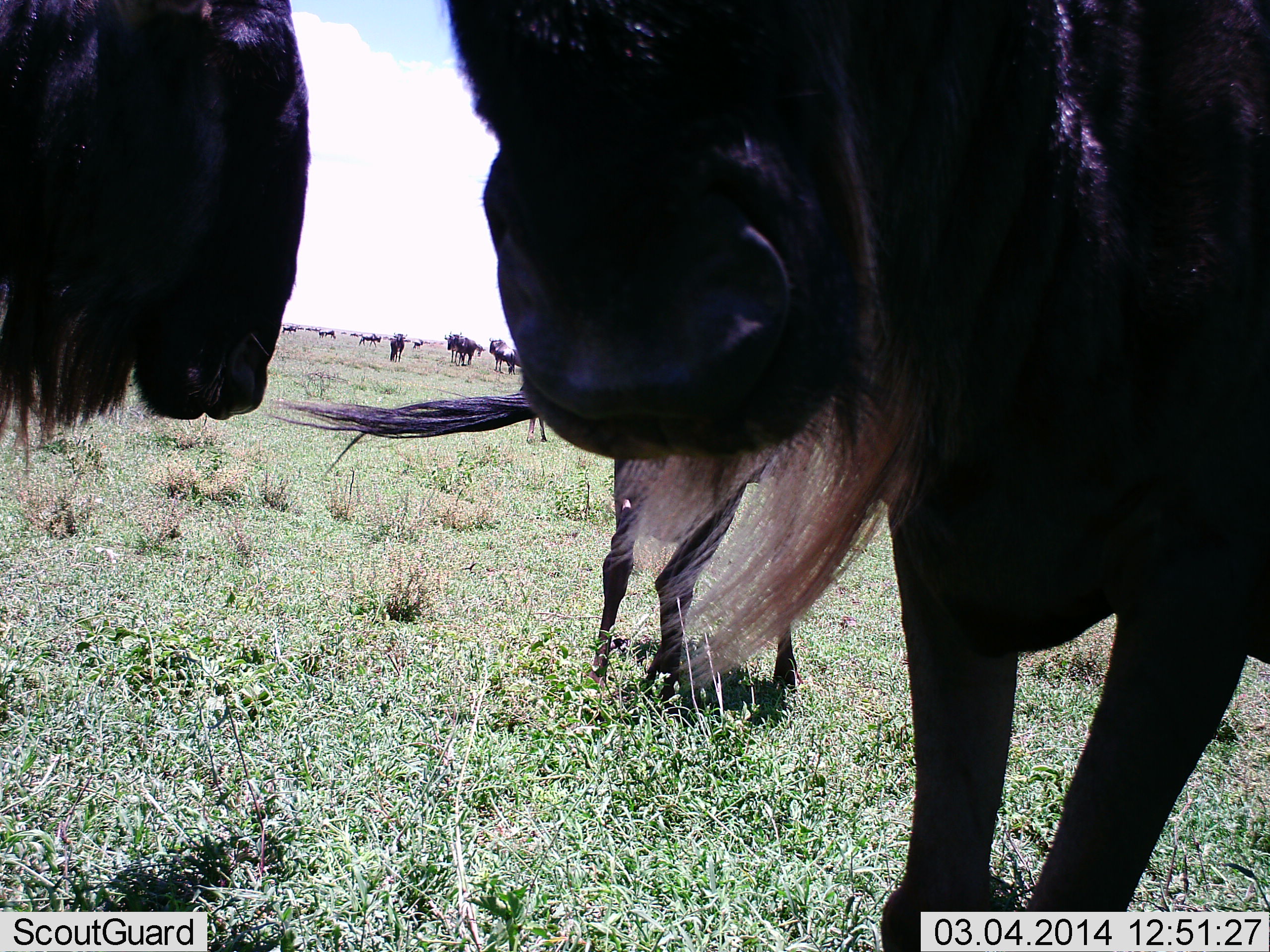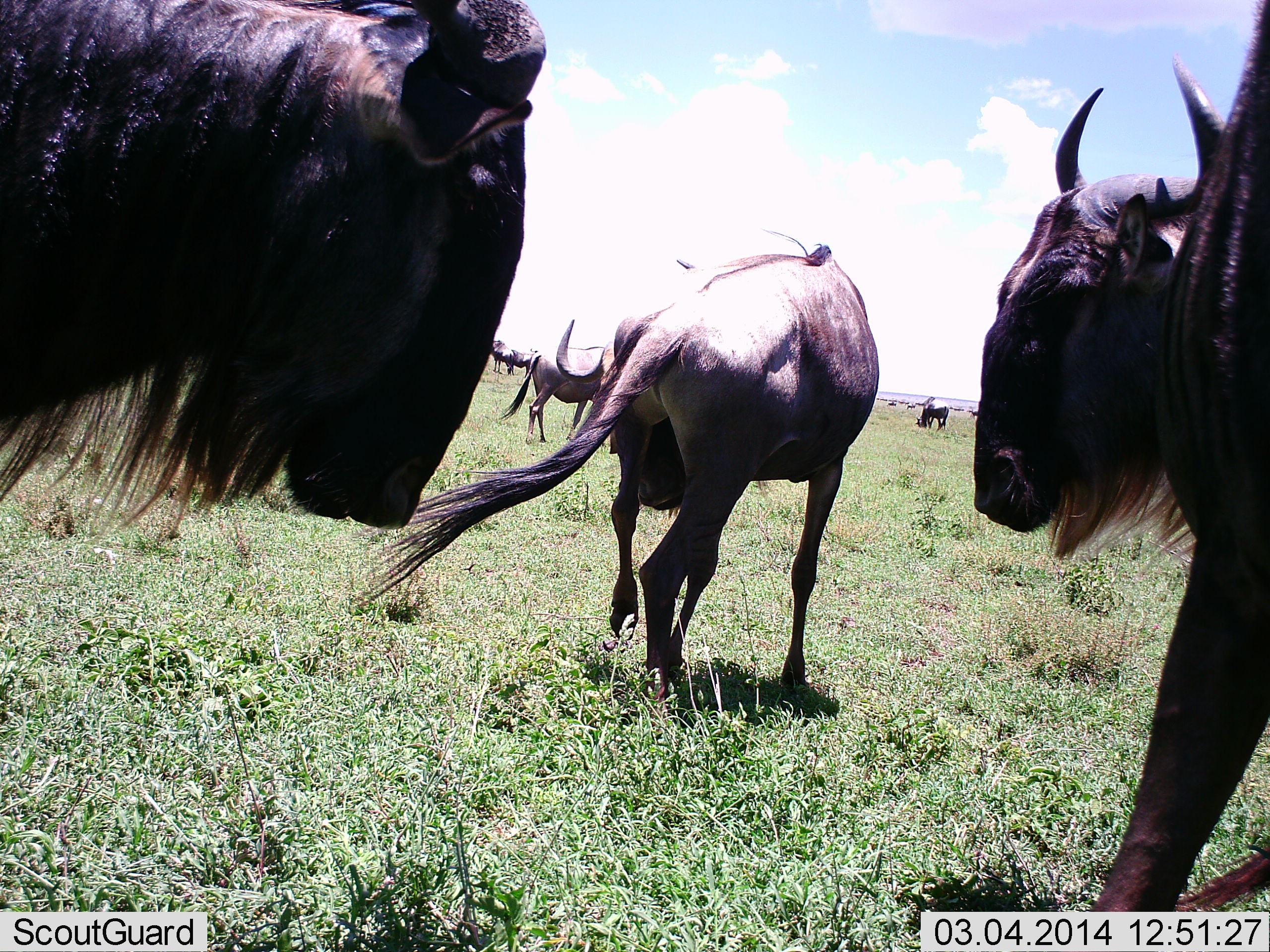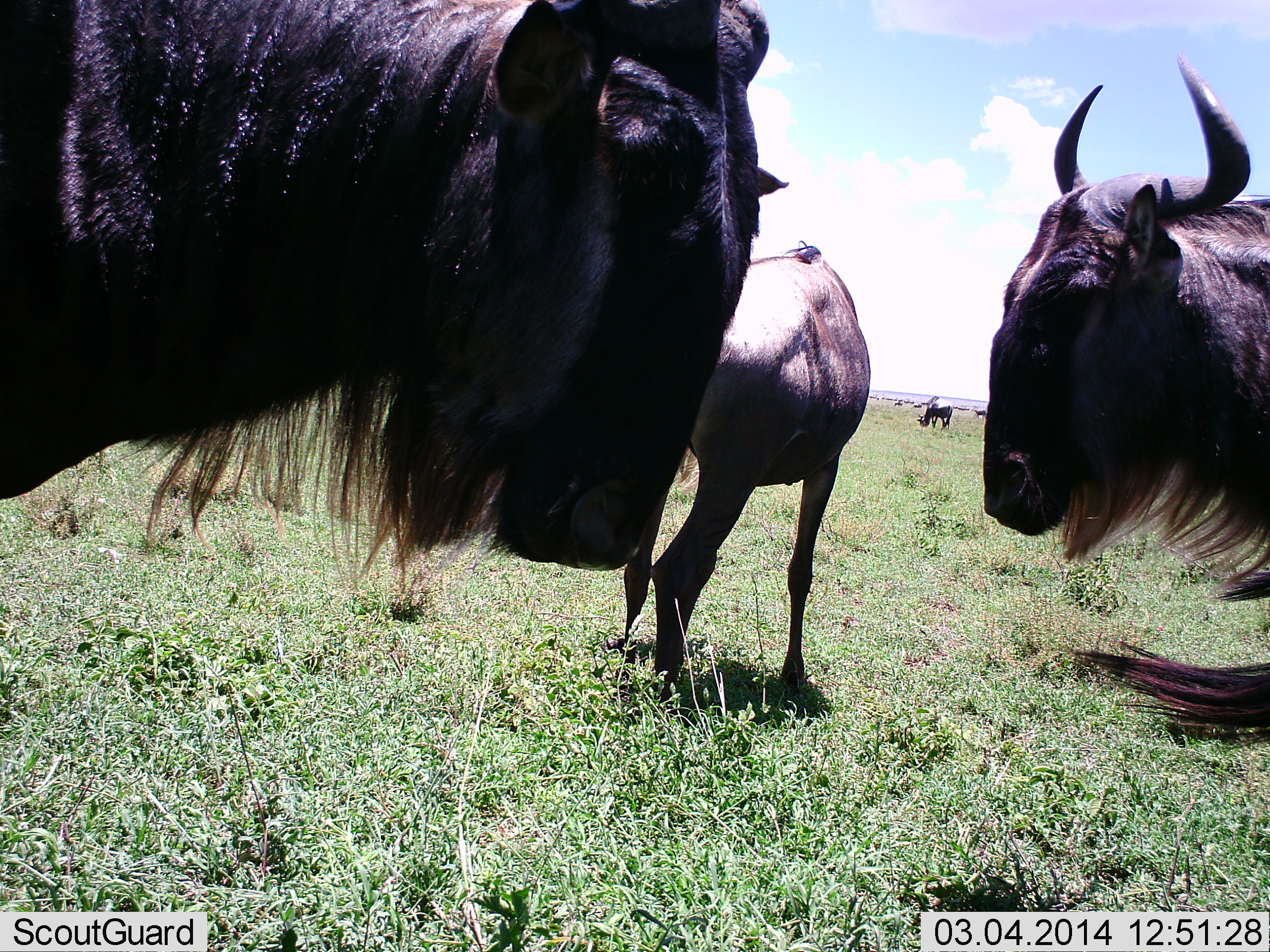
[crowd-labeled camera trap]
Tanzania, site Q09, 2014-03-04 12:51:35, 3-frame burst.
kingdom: Animalia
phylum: Chordata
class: Mammalia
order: Artiodactyla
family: Bovidae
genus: Connochaetes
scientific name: Connochaetes taurinus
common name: blue wildebeest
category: wildebeest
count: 11-50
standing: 71%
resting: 6%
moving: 70%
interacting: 21%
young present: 0%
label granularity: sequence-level